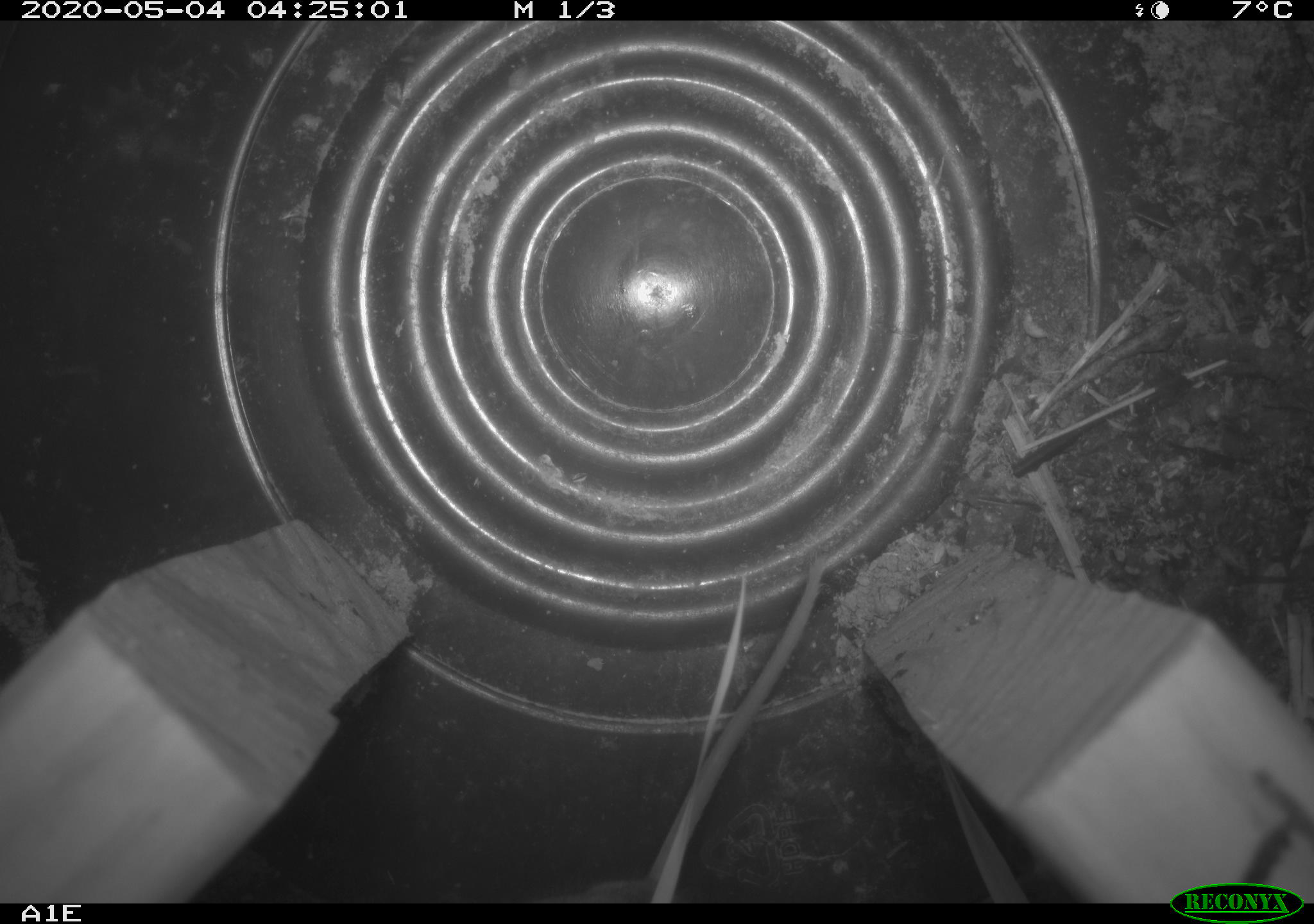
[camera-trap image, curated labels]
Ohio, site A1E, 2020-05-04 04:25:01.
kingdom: Animalia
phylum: Chordata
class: Mammalia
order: Rodentia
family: Cricetidae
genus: Peromyscus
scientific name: Peromyscus leucopus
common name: white-footed mouse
White-footed mouse (Peromyscus leucopus).